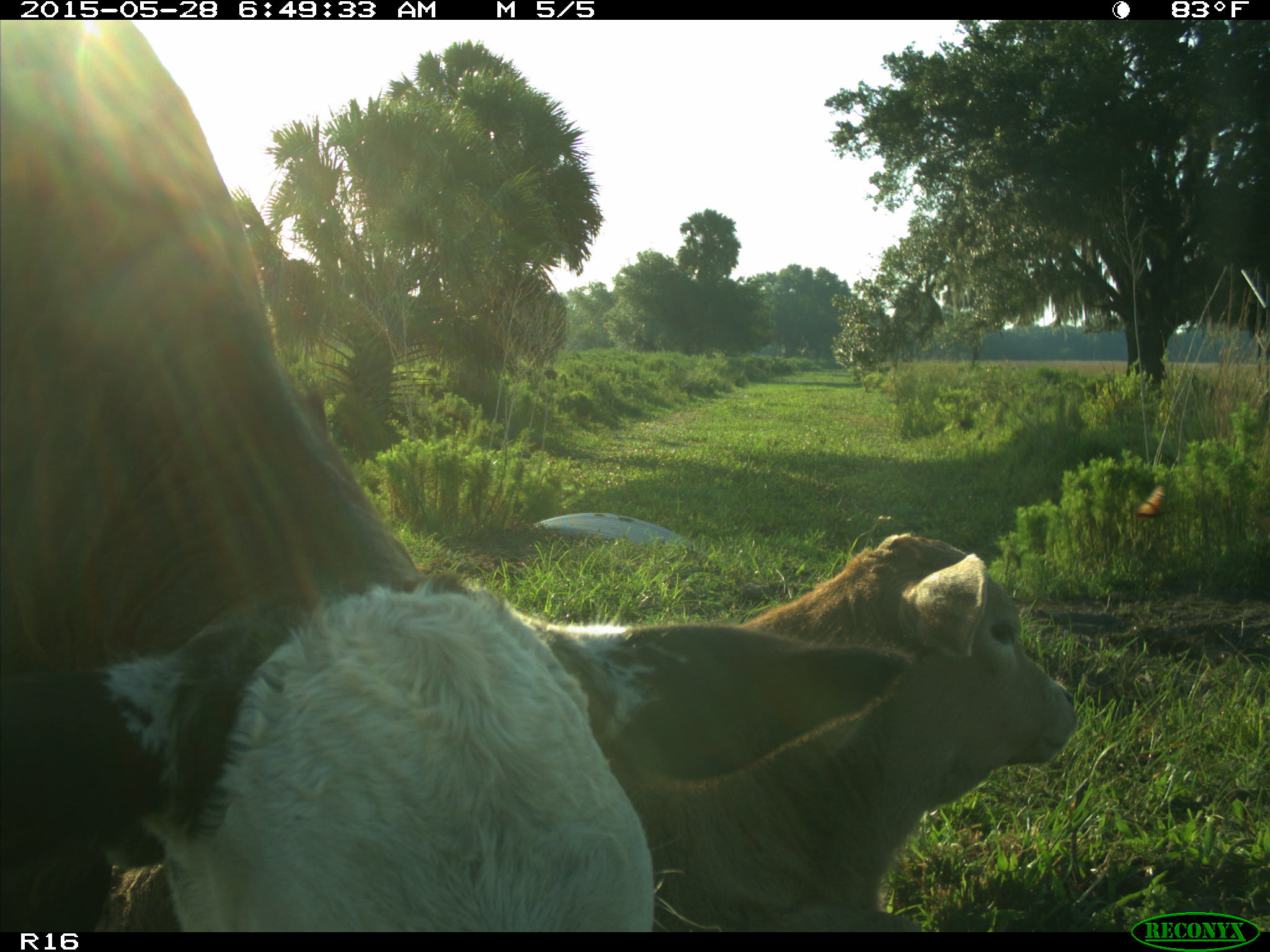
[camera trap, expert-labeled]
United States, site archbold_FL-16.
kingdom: Animalia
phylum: Chordata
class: Mammalia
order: Artiodactyla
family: Bovidae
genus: Bos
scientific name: Bos taurus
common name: domestic cow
Bos taurus (domestic cow).